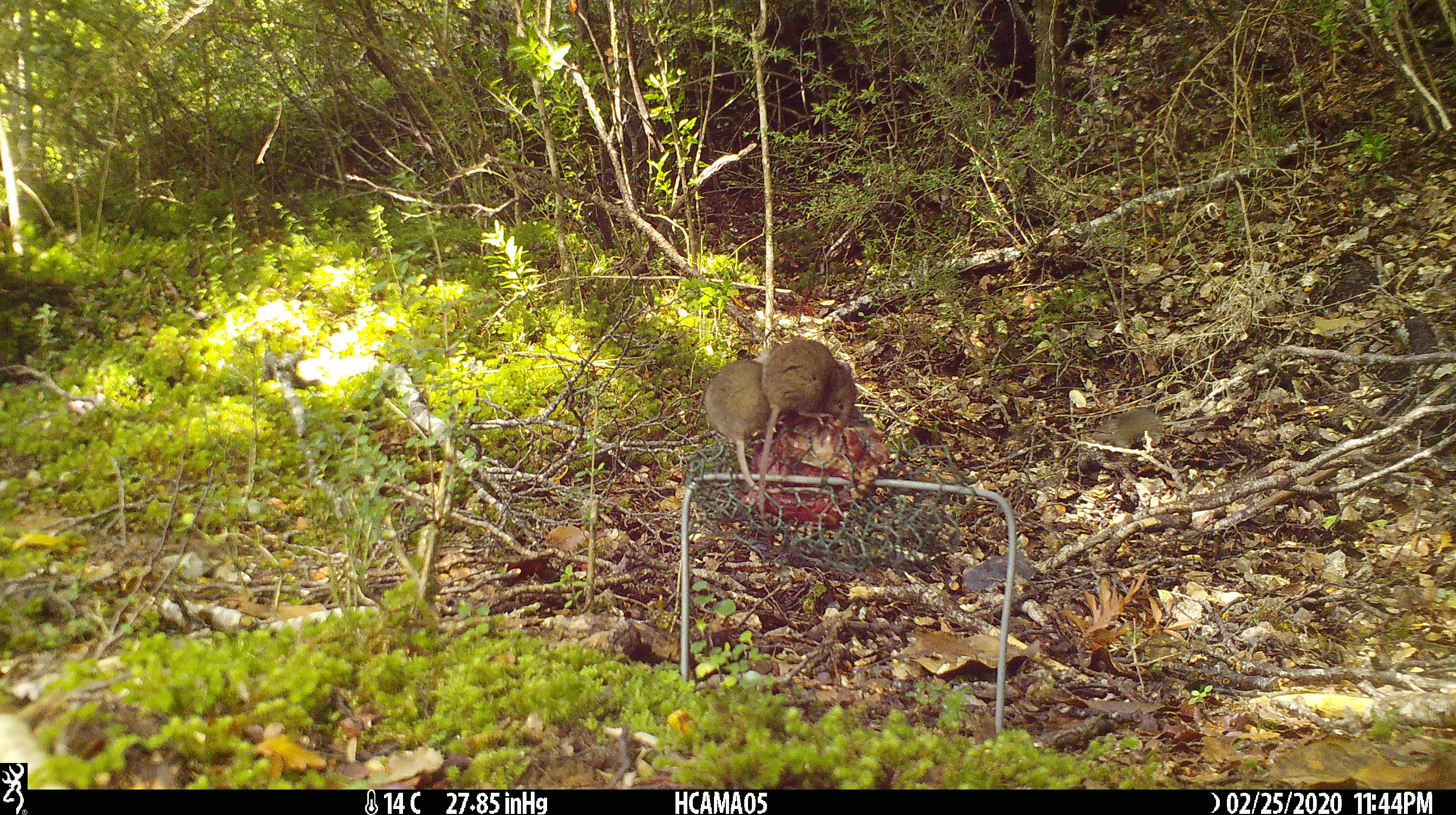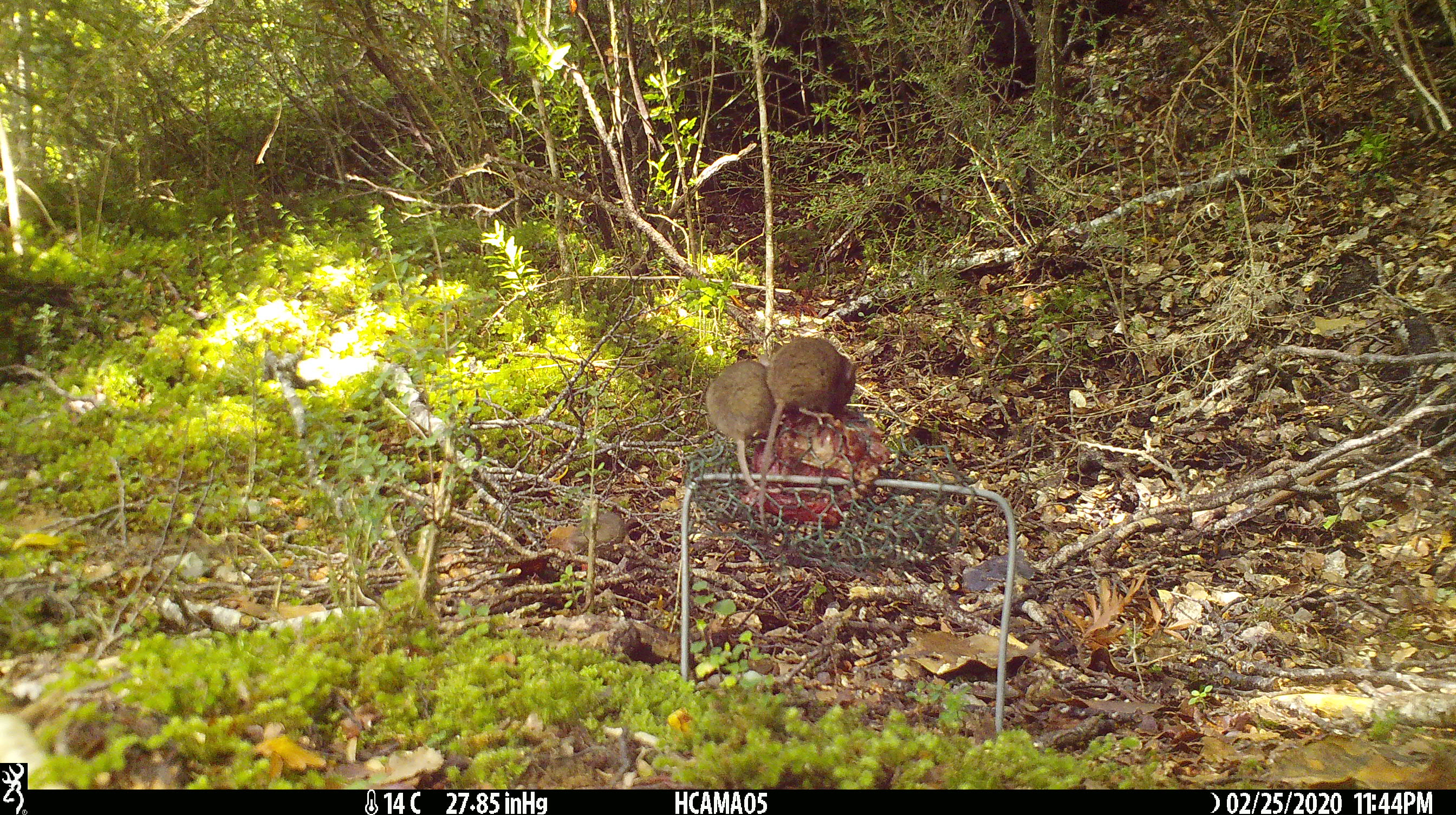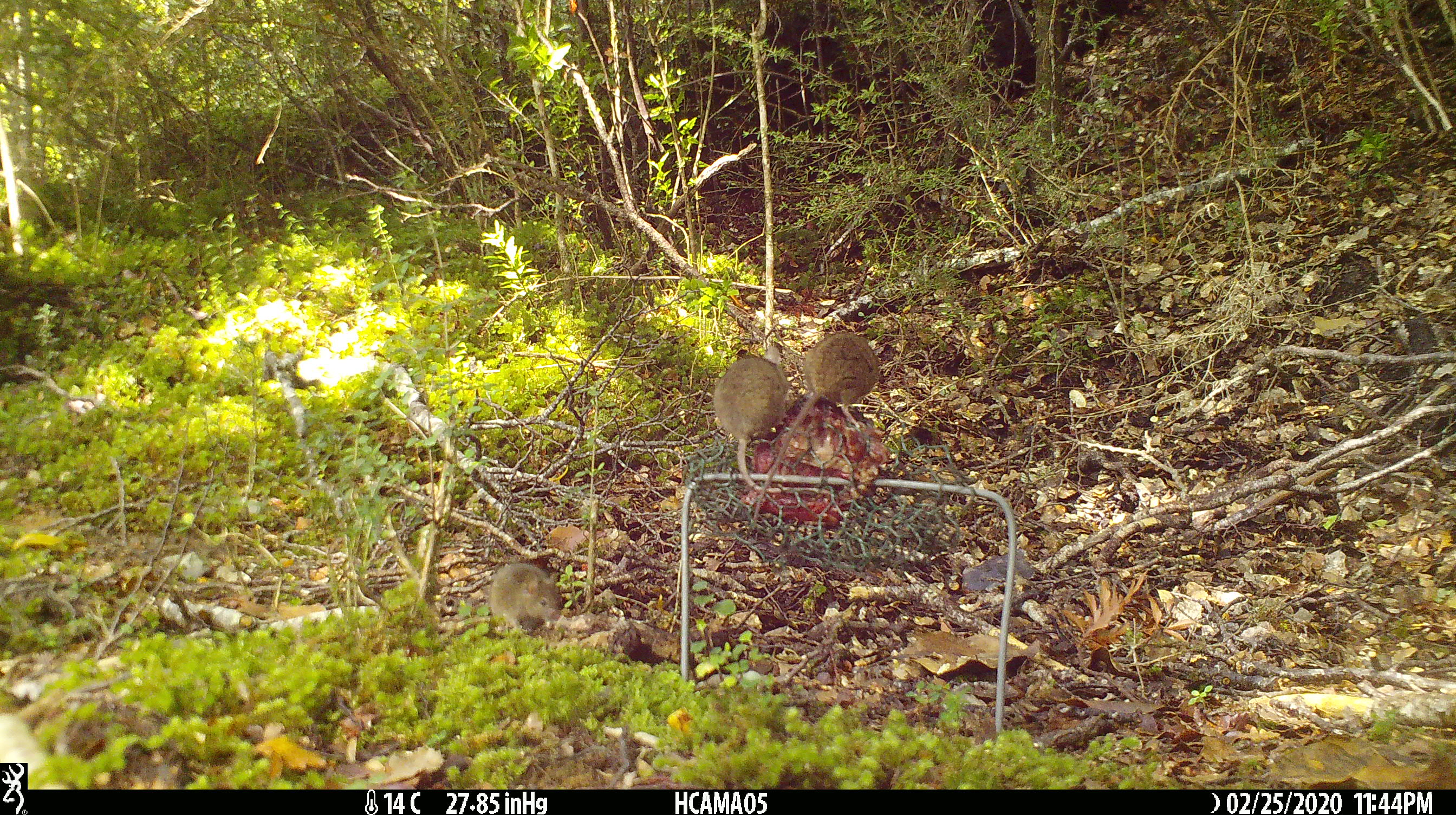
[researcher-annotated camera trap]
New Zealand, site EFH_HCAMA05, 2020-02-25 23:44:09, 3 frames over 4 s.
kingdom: Animalia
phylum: Chordata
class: Mammalia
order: Rodentia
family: Muridae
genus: Mus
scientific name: Mus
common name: mouse